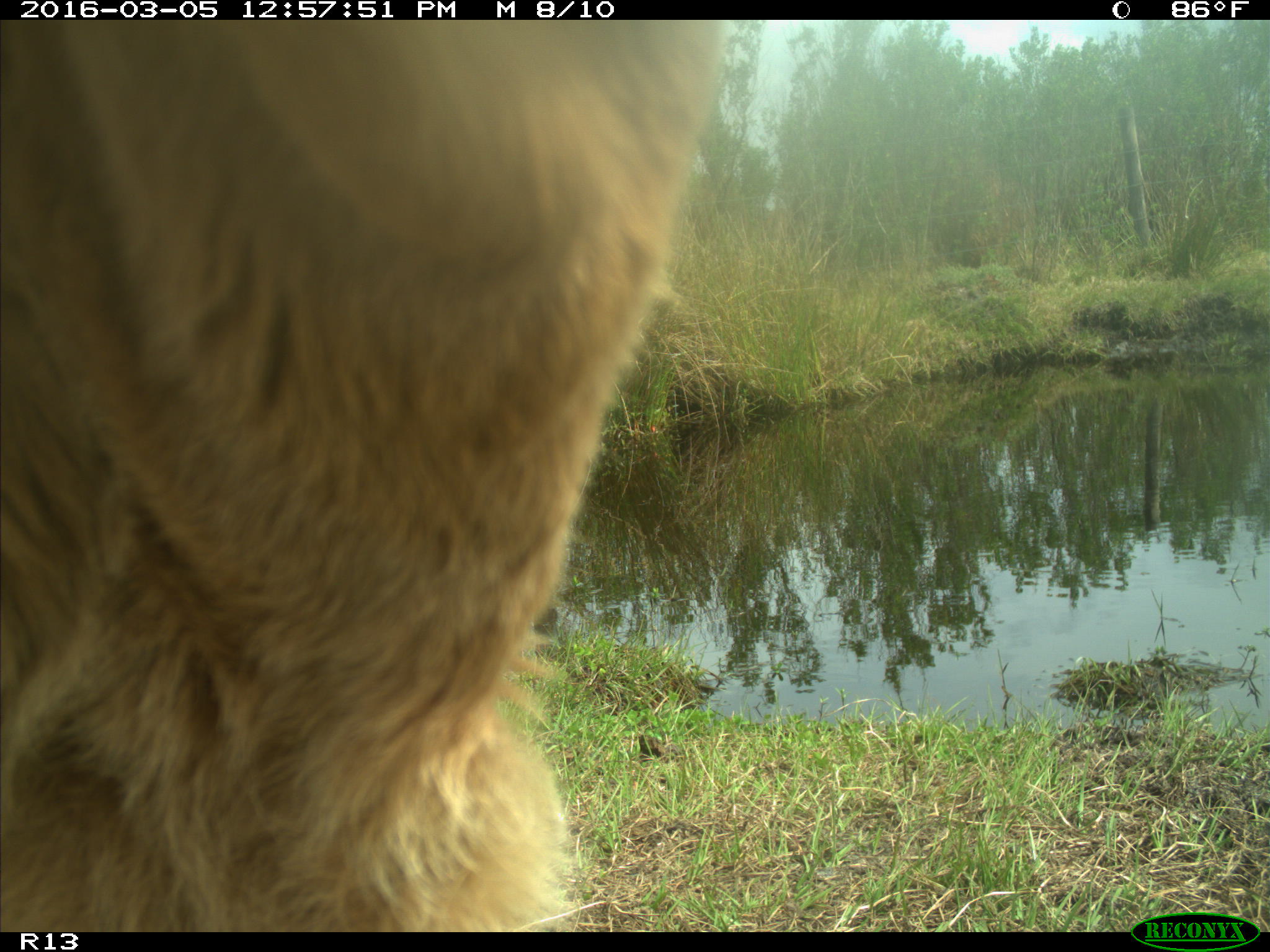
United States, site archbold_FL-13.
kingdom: Animalia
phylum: Chordata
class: Mammalia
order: Artiodactyla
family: Bovidae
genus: Bos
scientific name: Bos taurus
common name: domestic cow